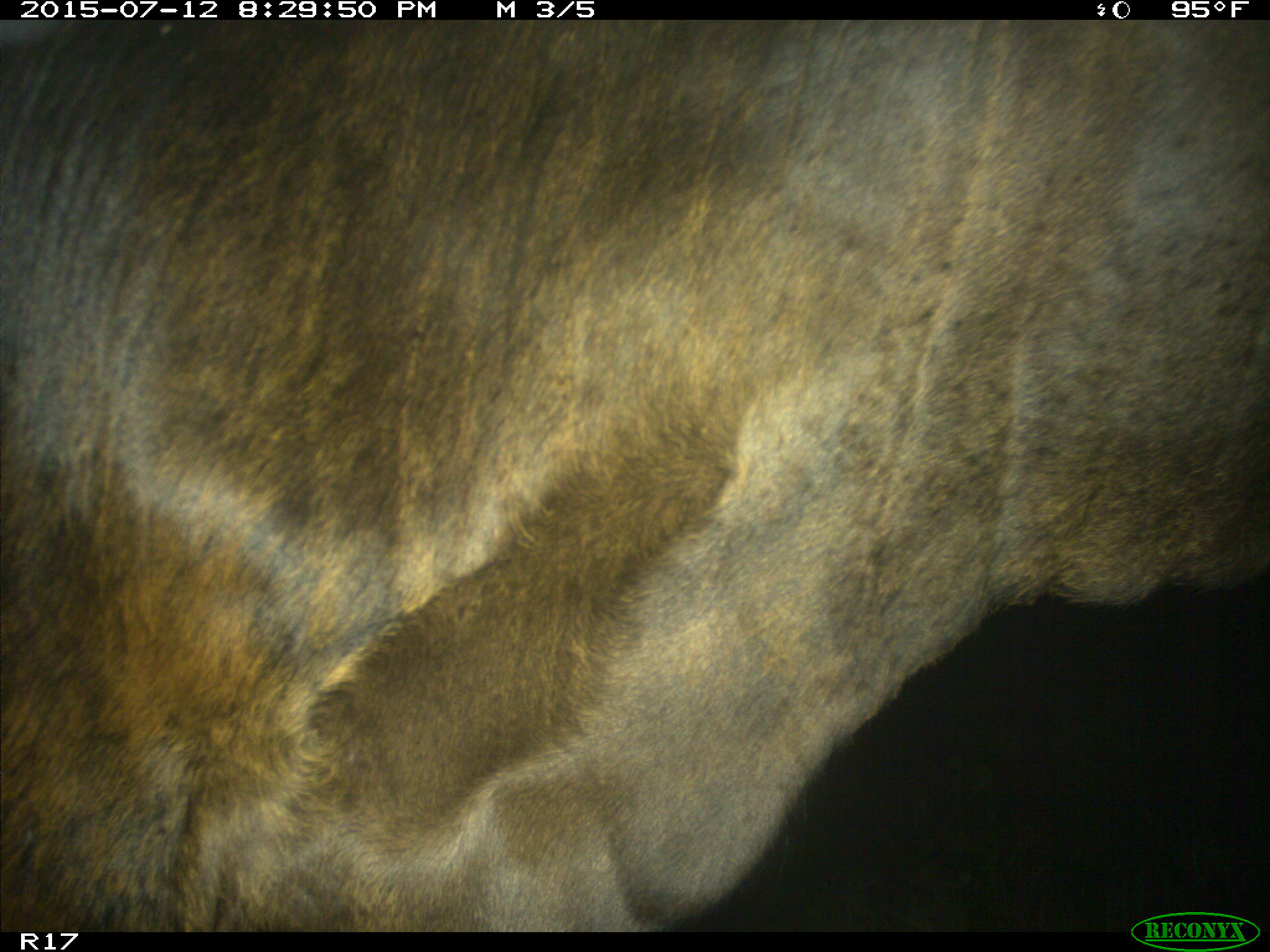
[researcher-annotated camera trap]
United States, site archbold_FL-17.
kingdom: Animalia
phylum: Chordata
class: Mammalia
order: Artiodactyla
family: Bovidae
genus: Bos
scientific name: Bos taurus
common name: domestic cow